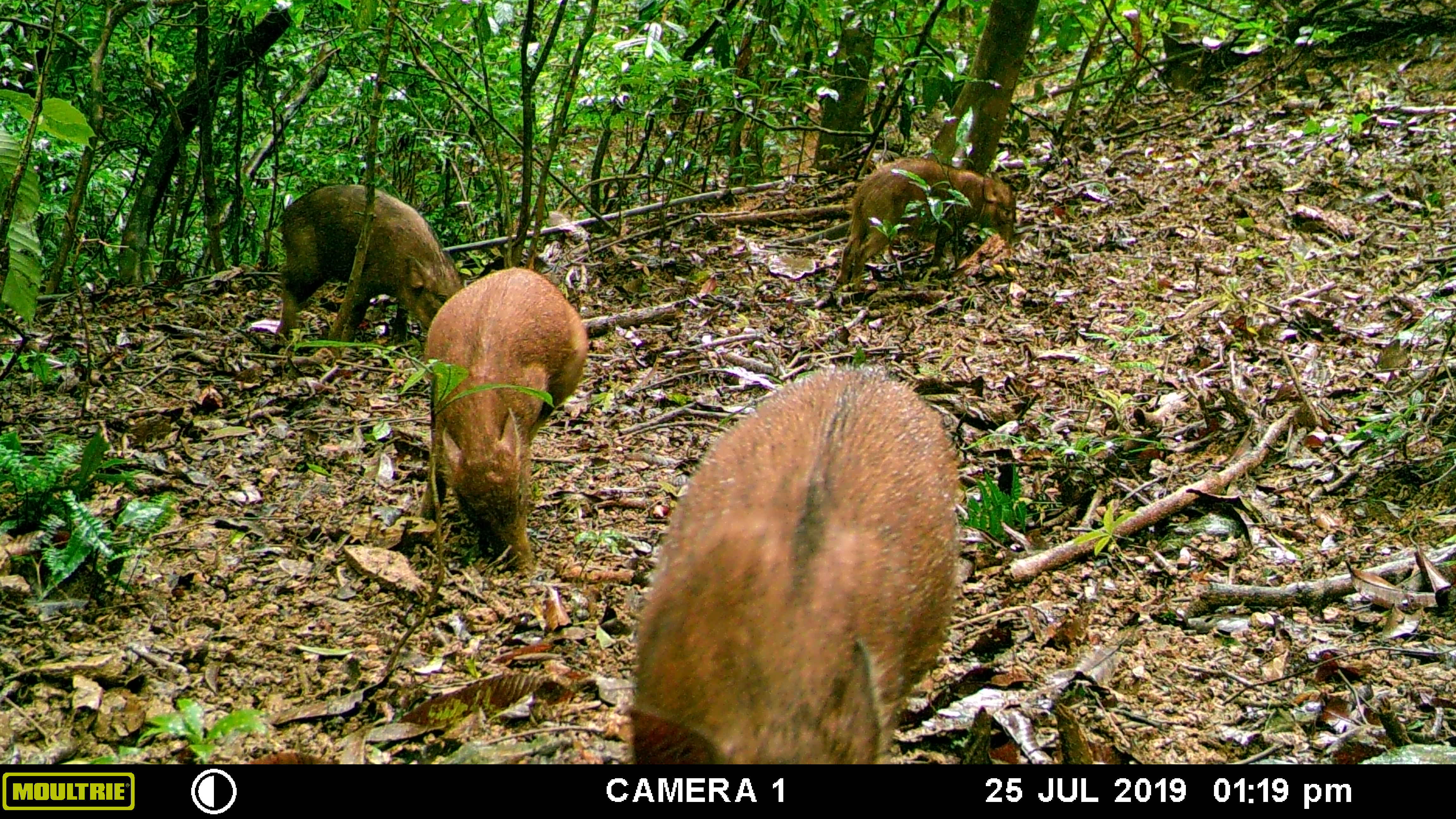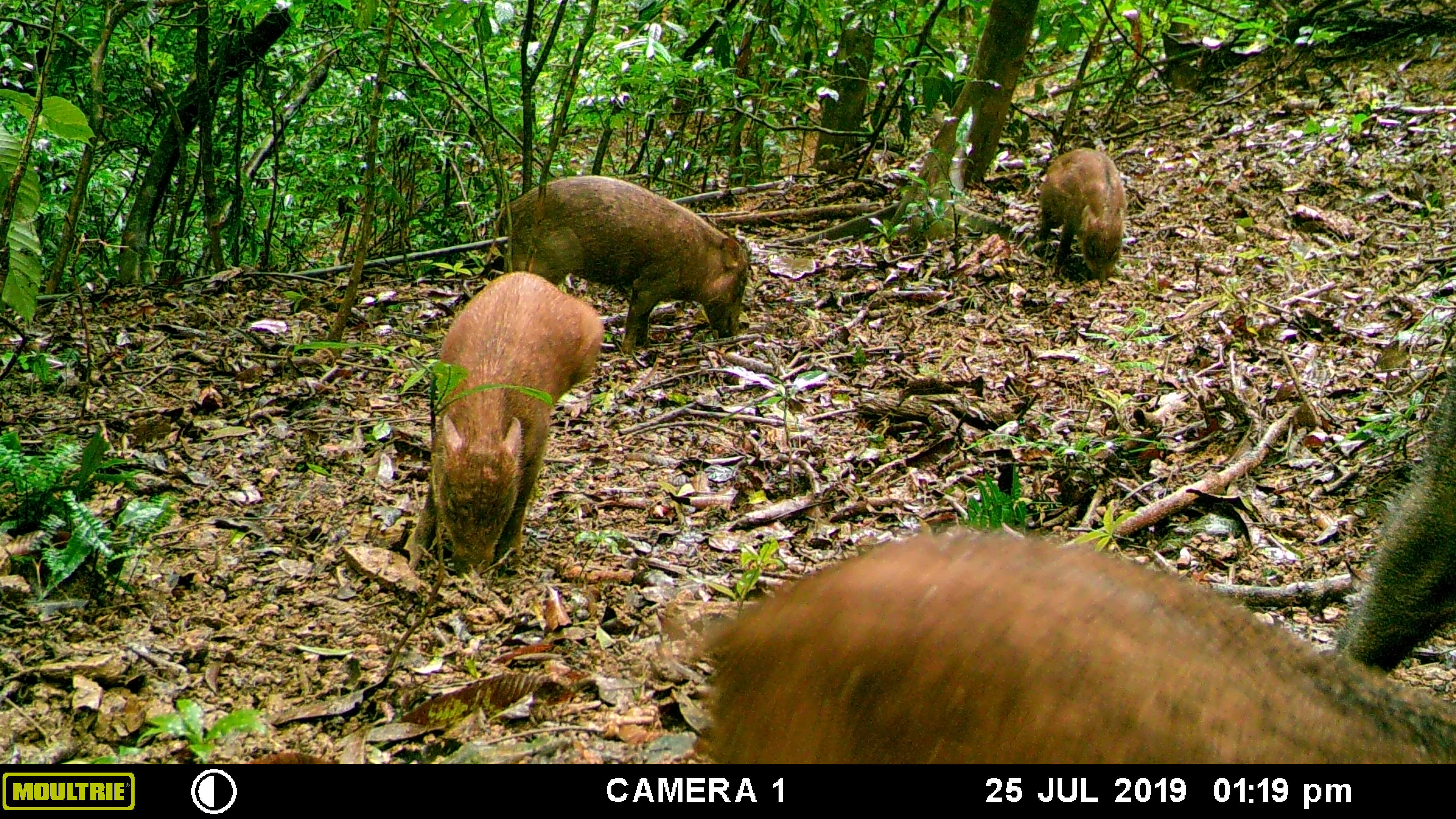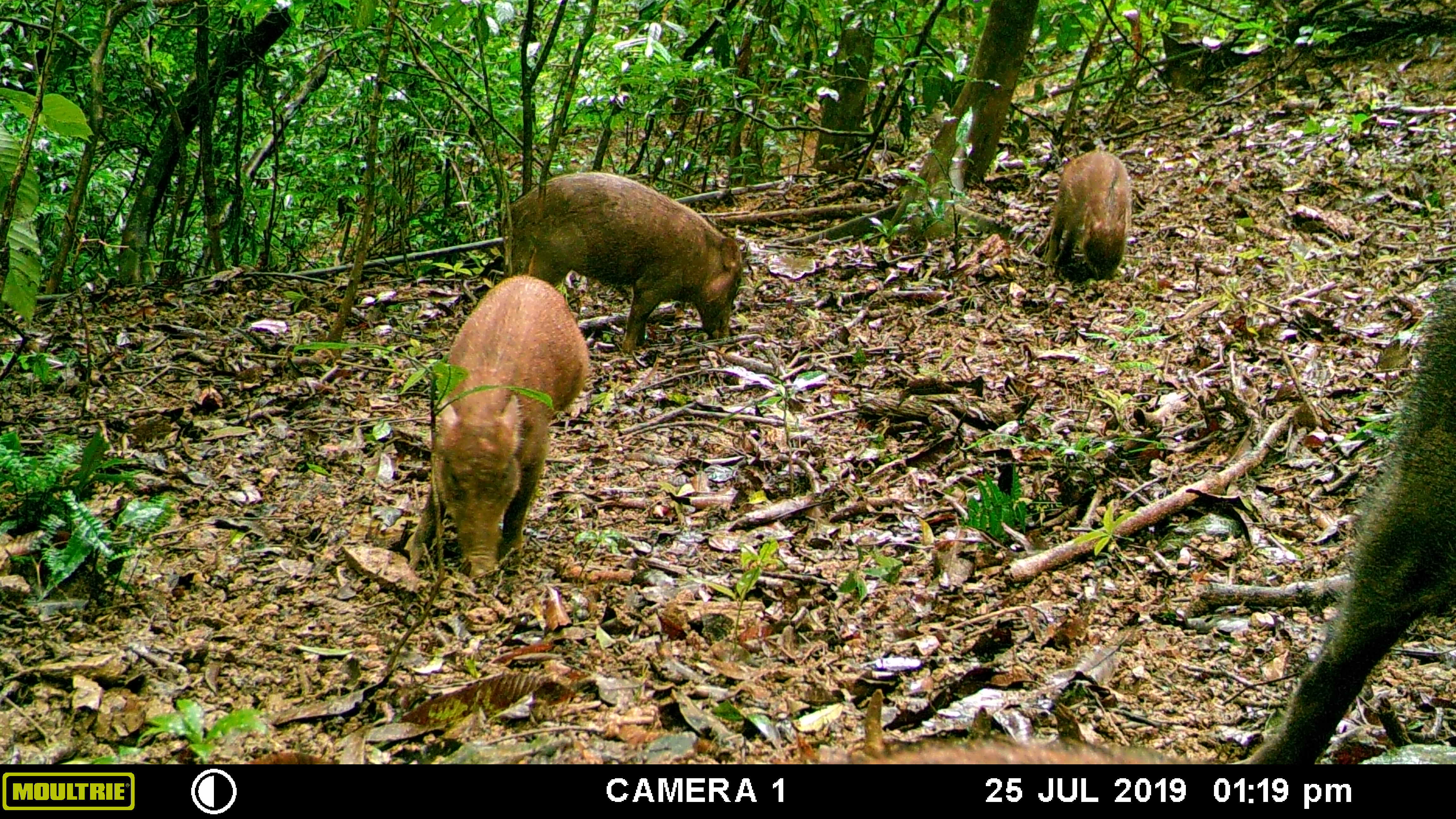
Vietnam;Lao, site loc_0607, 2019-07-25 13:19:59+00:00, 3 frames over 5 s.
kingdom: Animalia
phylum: Chordata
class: Mammalia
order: Artiodactyla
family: Suidae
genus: Sus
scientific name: Sus scrofa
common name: eurasian wild pig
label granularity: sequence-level